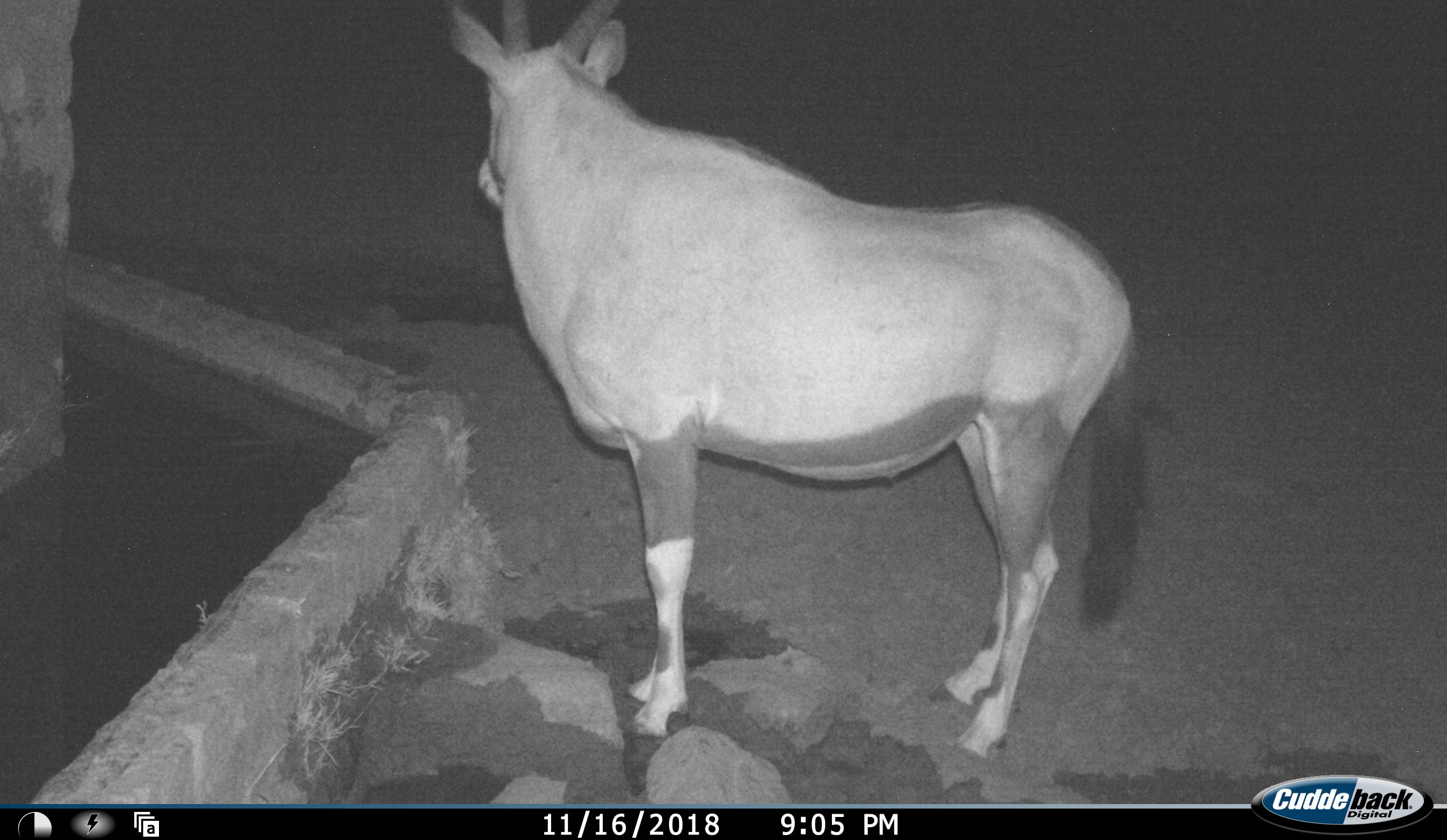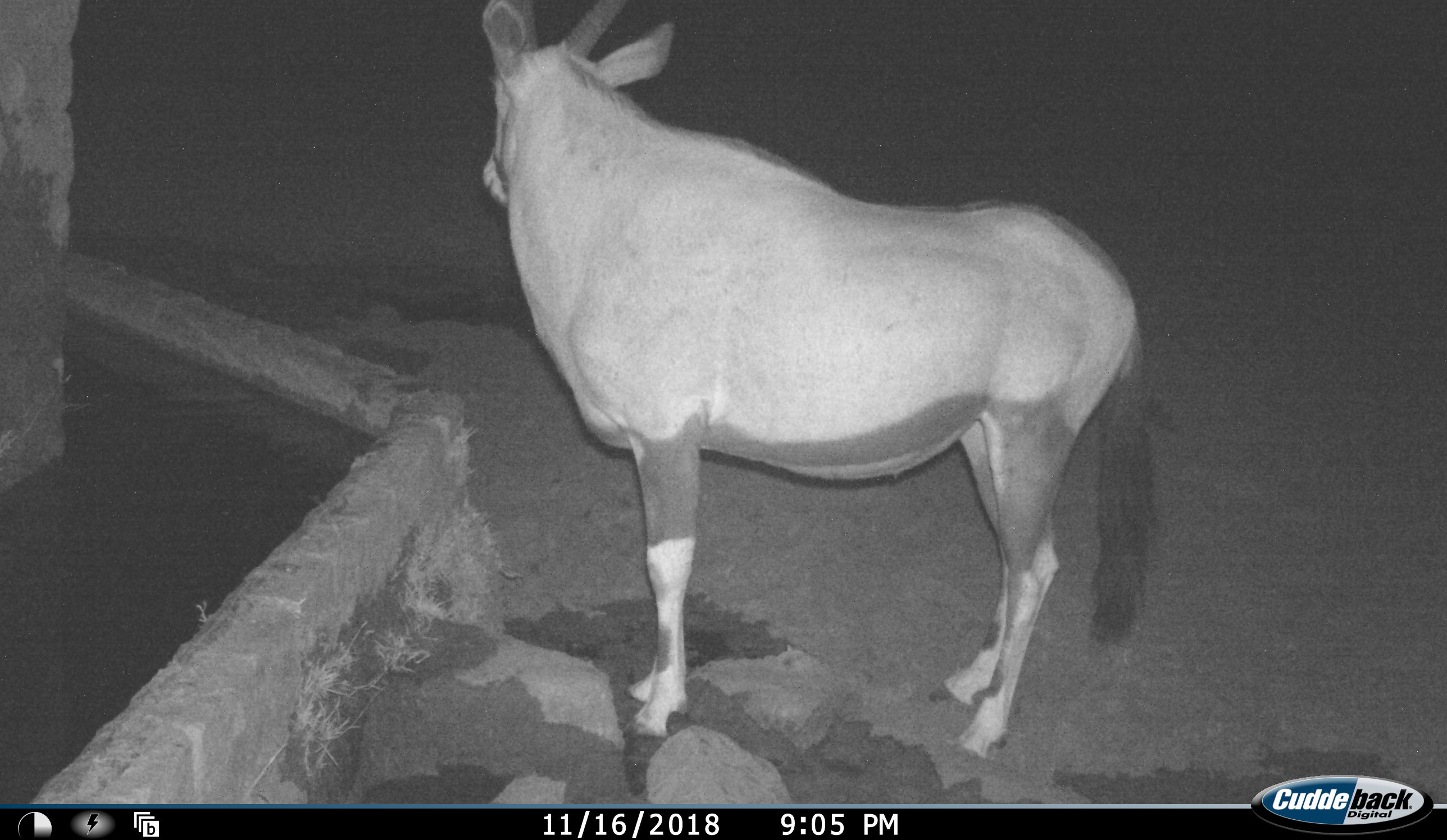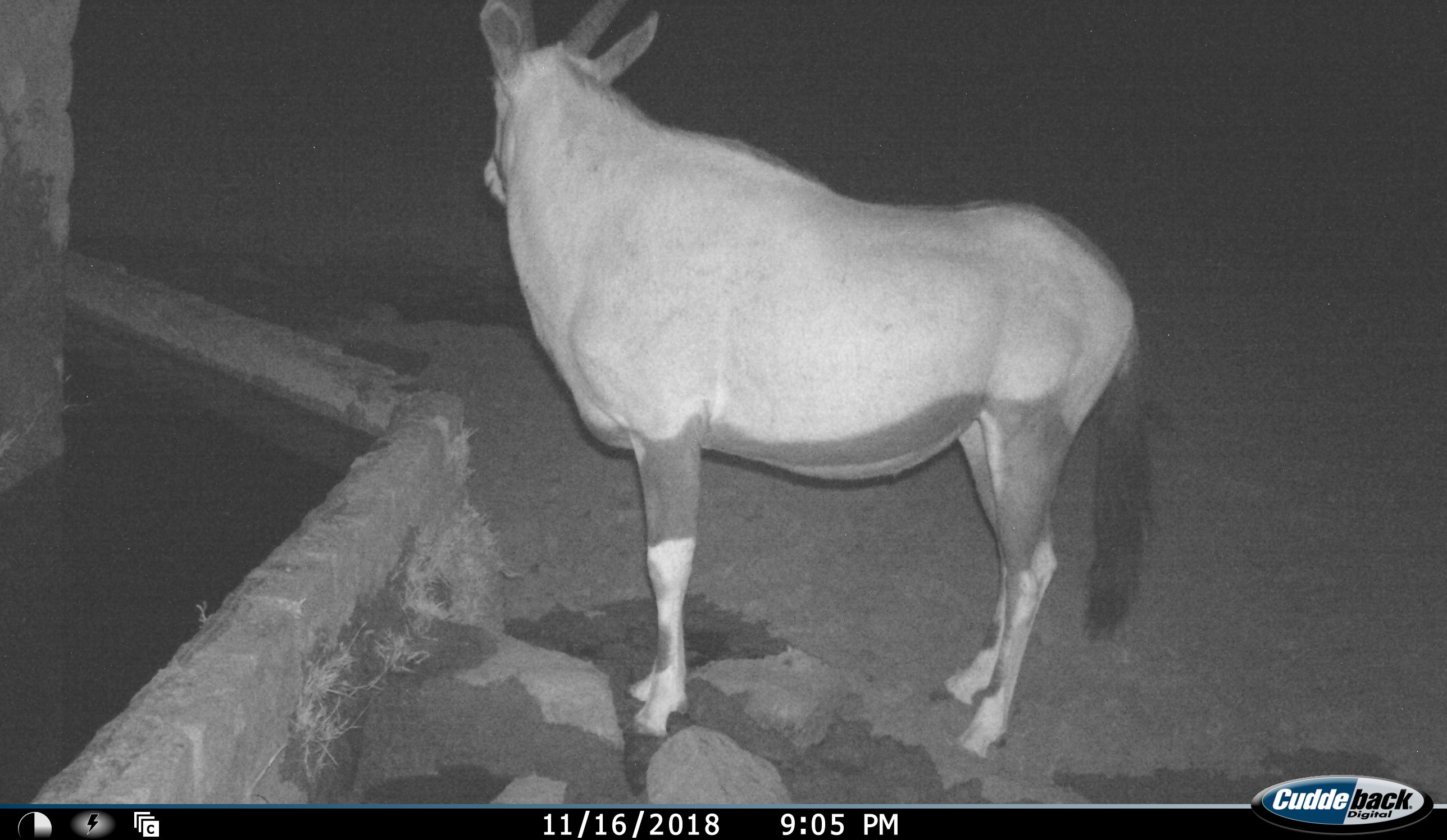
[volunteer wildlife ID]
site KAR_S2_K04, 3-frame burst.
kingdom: Animalia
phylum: Chordata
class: Mammalia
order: Artiodactyla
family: Bovidae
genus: Oryx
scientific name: Oryx gazella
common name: gemsbok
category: oryx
Oryx (gemsbok) (Oryx gazella), count 1. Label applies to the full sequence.